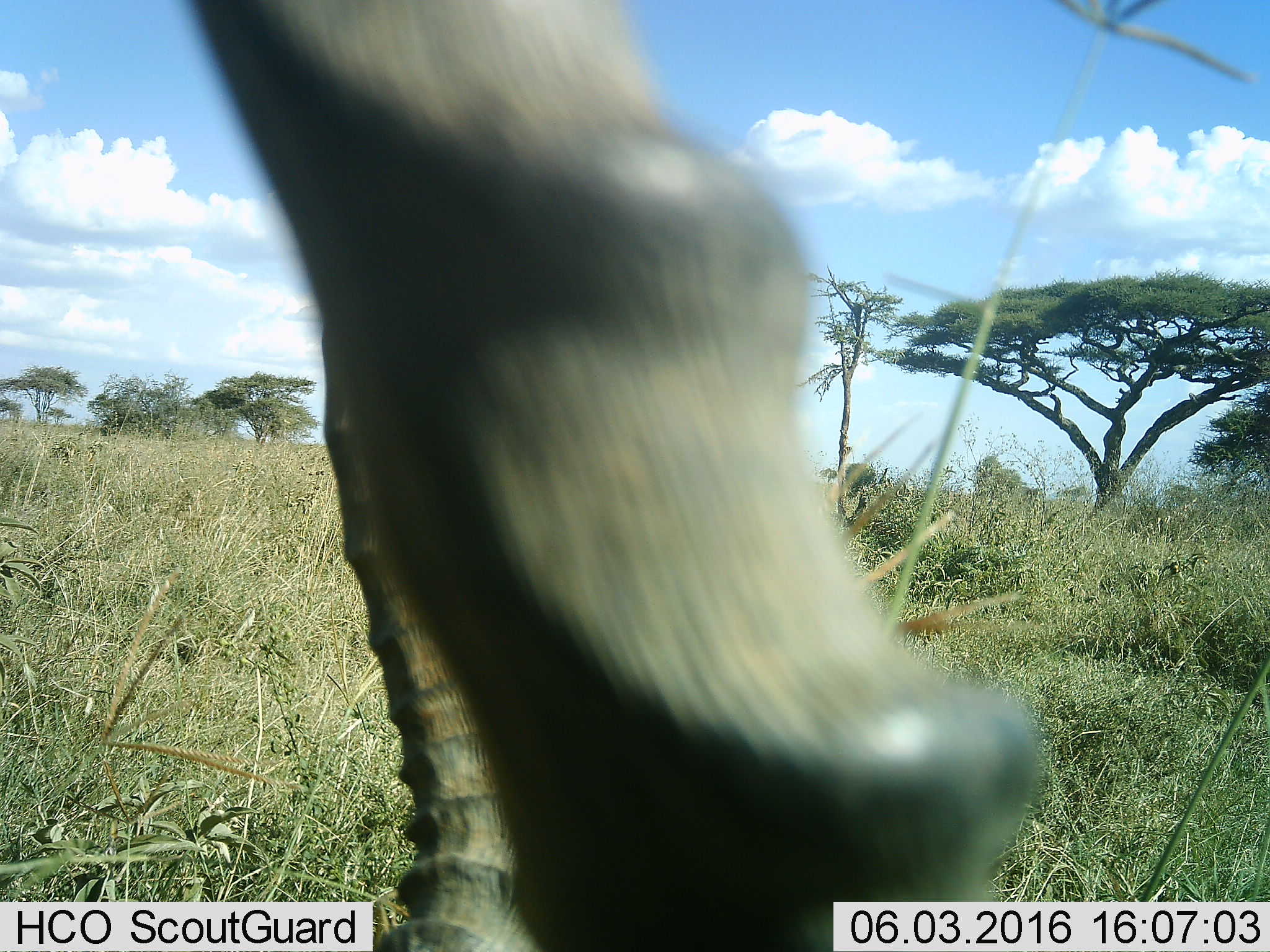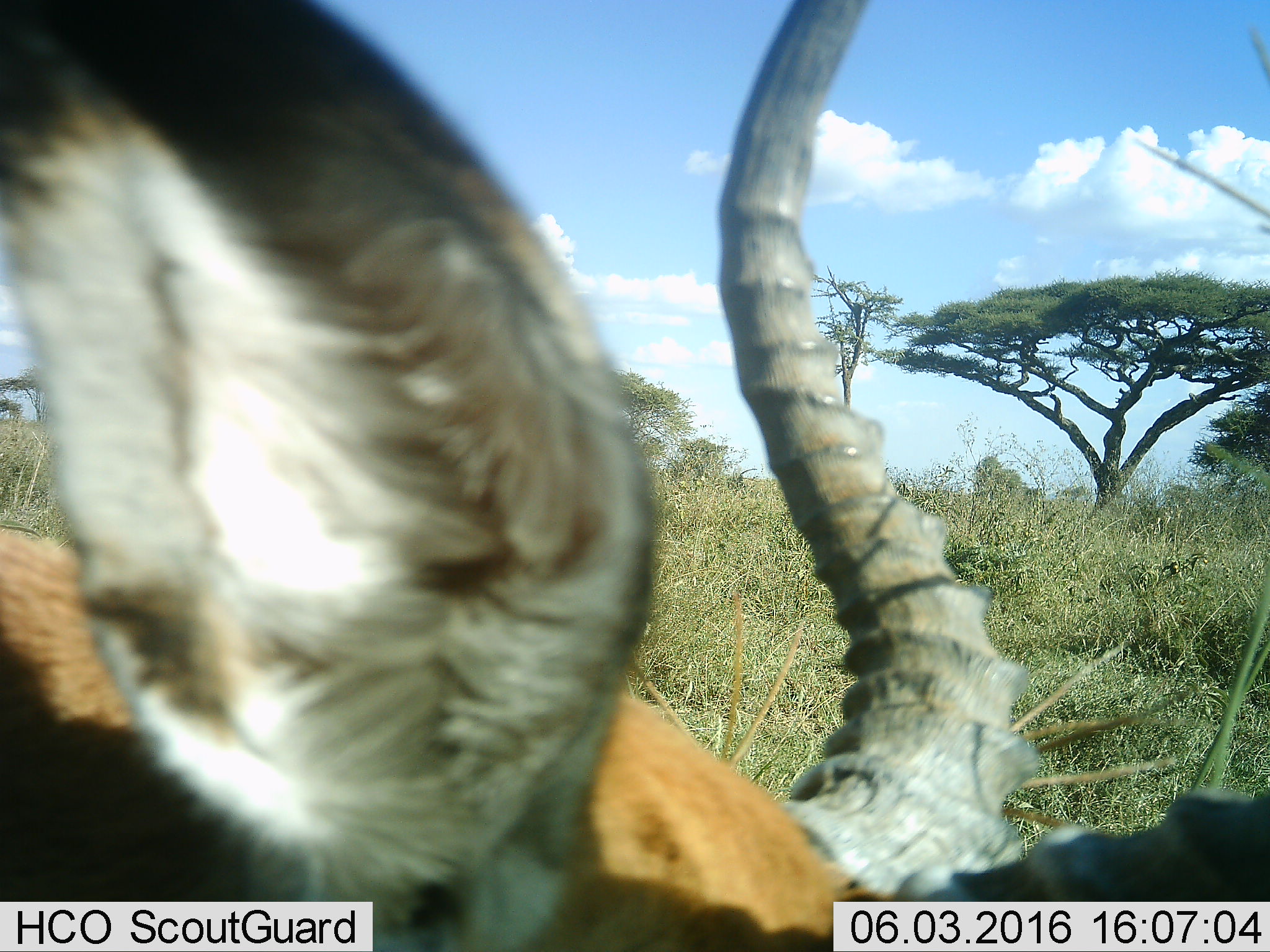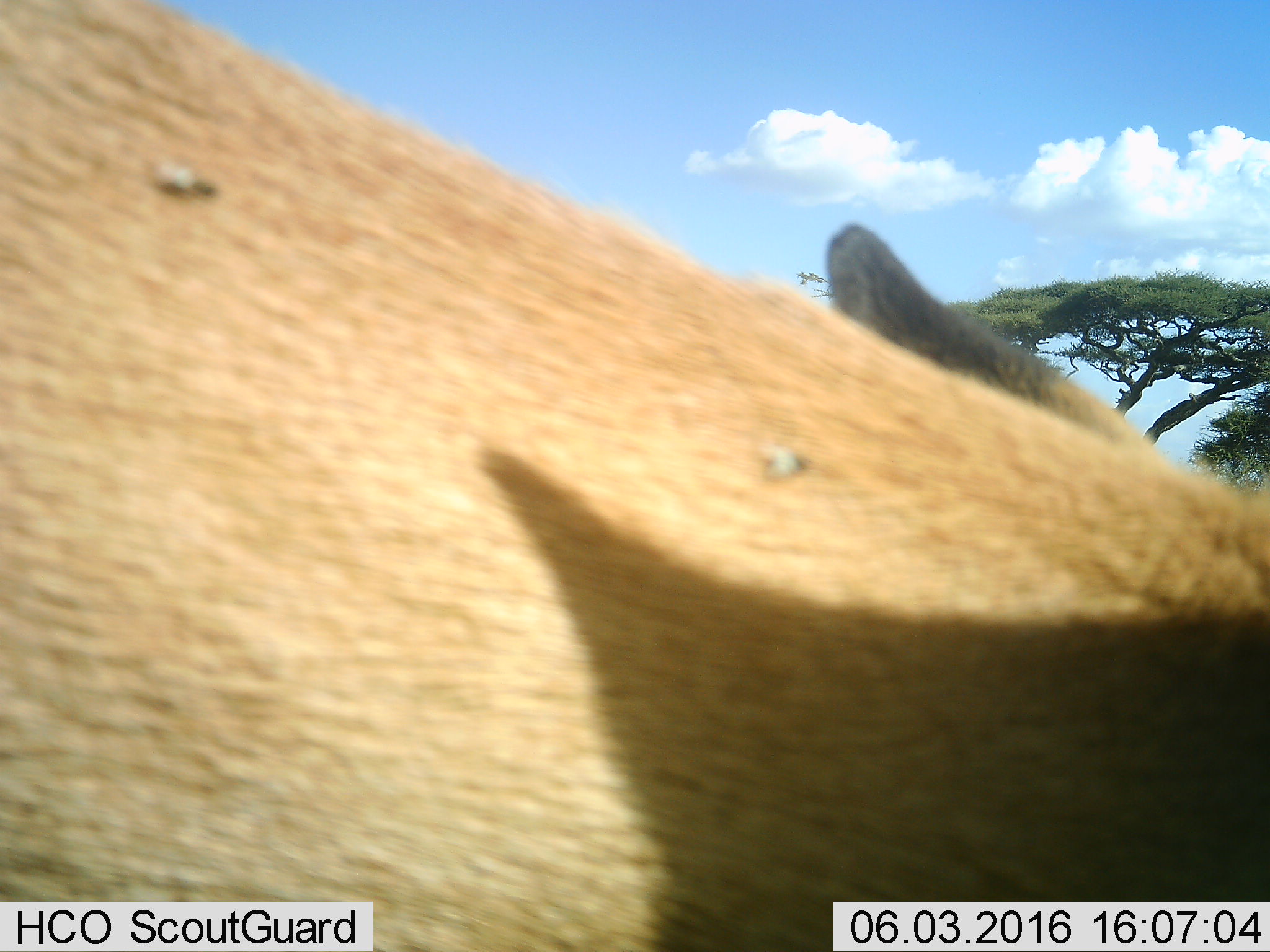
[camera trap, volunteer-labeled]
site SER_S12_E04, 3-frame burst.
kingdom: Animalia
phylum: Chordata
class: Mammalia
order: Artiodactyla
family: Bovidae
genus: Aepyceros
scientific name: Aepyceros melampus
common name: impala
Impala (Aepyceros melampus), count 1. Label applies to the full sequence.